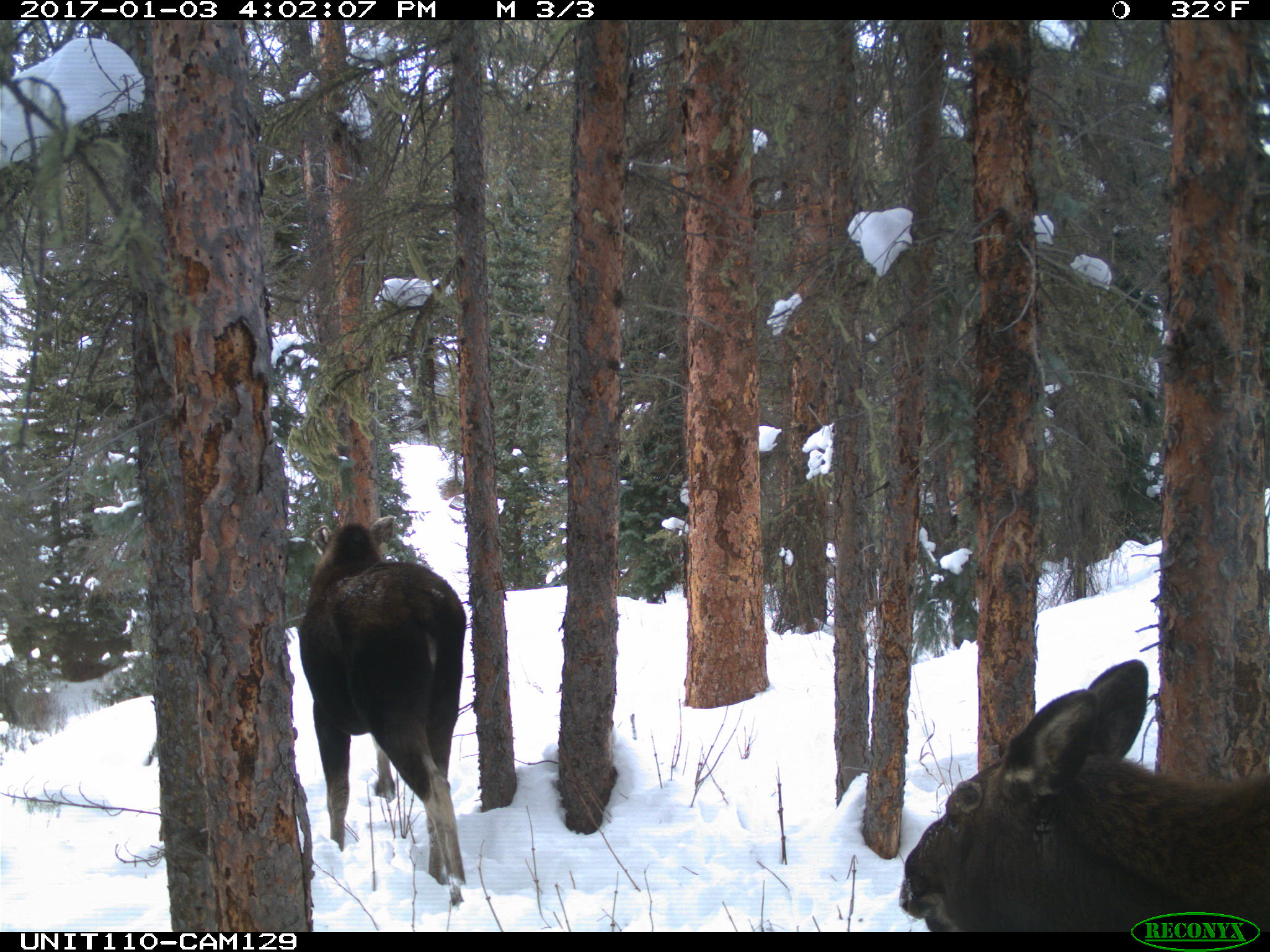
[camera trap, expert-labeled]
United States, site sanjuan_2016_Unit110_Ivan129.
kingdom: Animalia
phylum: Chordata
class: Mammalia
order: Artiodactyla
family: Cervidae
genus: Alces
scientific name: Alces alces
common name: moose